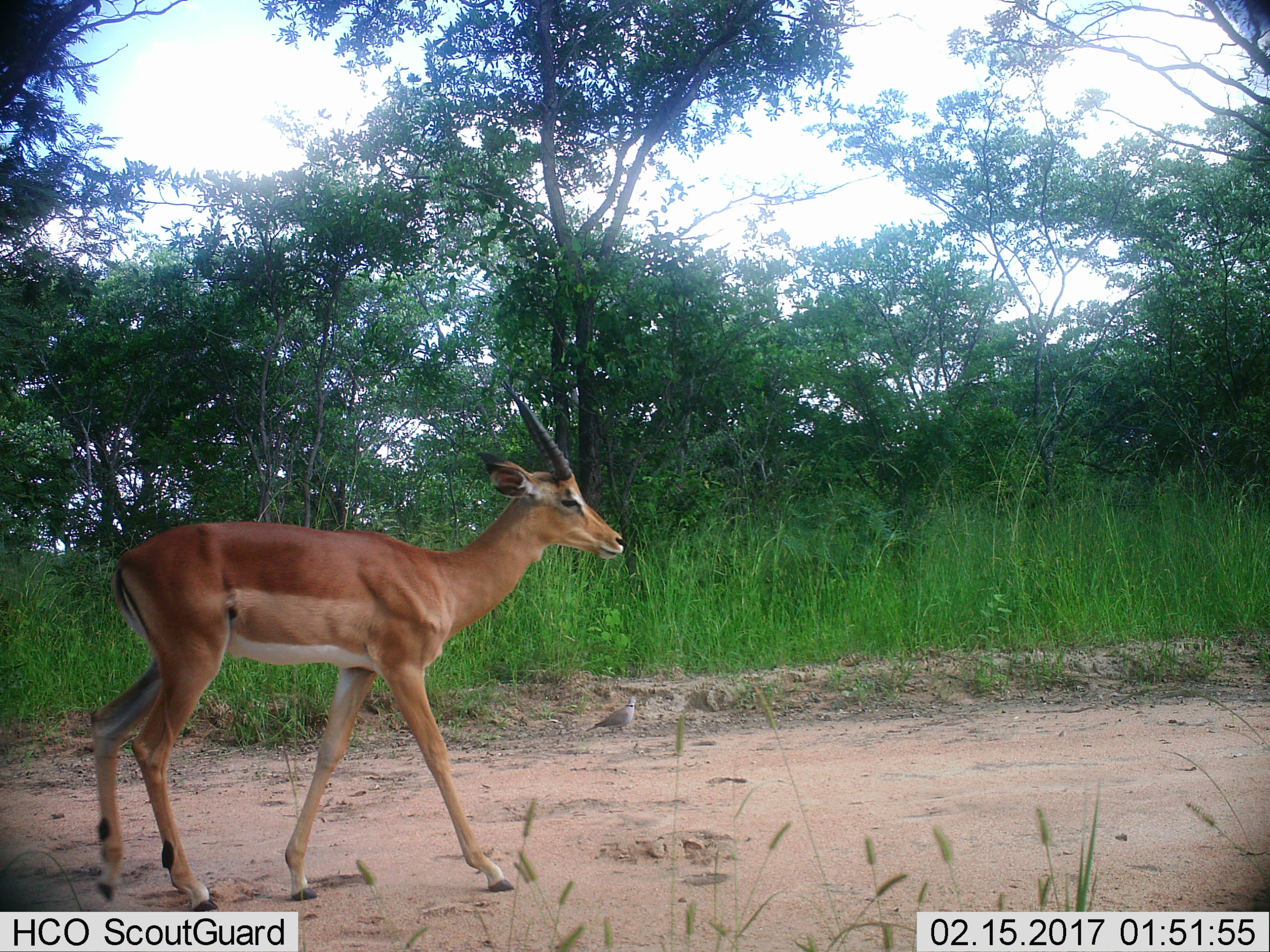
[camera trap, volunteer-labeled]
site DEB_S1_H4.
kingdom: Animalia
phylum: Chordata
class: Mammalia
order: Artiodactyla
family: Bovidae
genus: Aepyceros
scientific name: Aepyceros melampus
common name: impala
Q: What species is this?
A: Impala (Aepyceros melampus).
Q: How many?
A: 1.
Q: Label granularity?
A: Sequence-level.